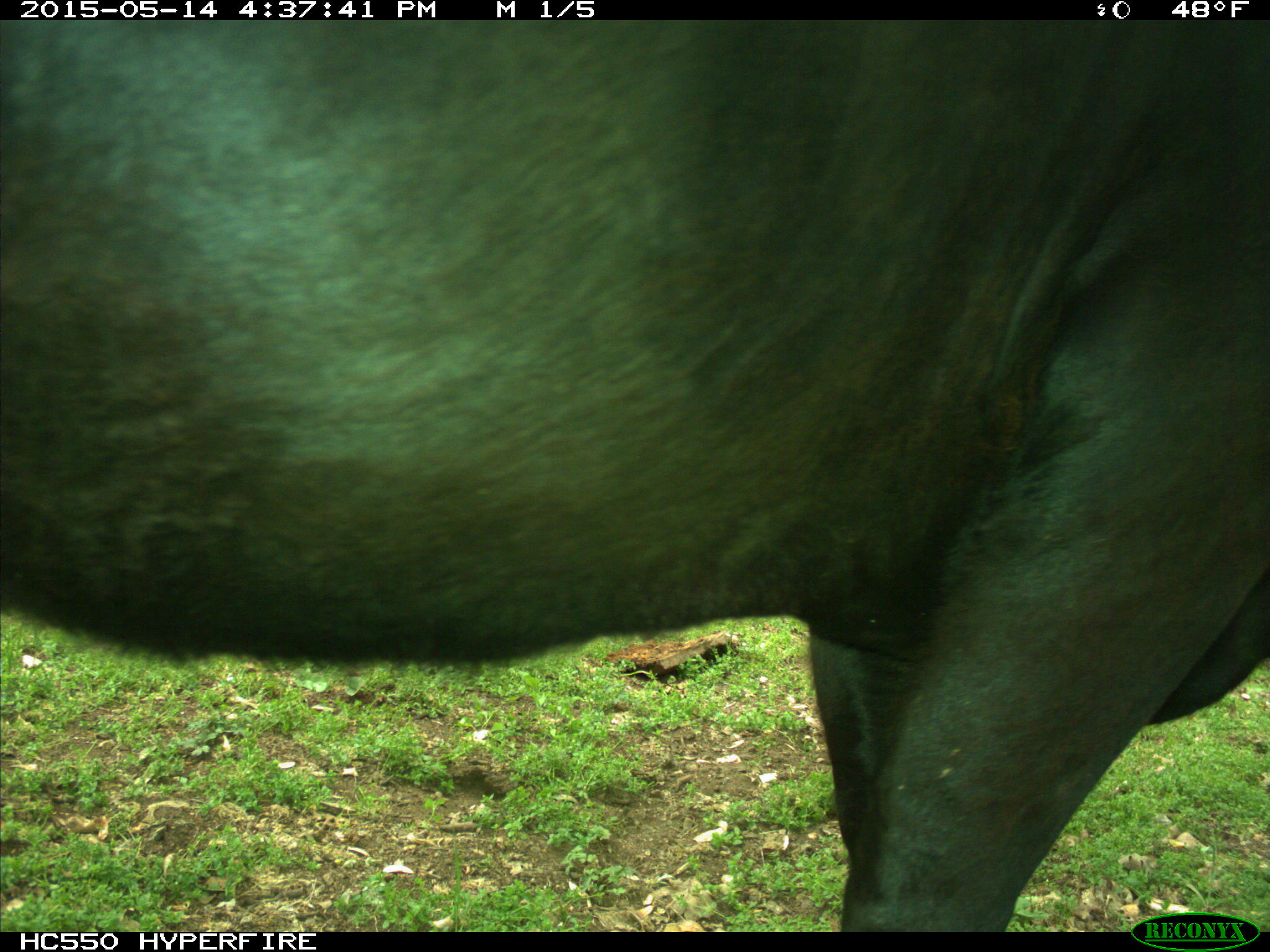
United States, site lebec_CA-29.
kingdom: Animalia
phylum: Chordata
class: Mammalia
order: Artiodactyla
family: Bovidae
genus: Bos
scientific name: Bos taurus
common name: domestic cow